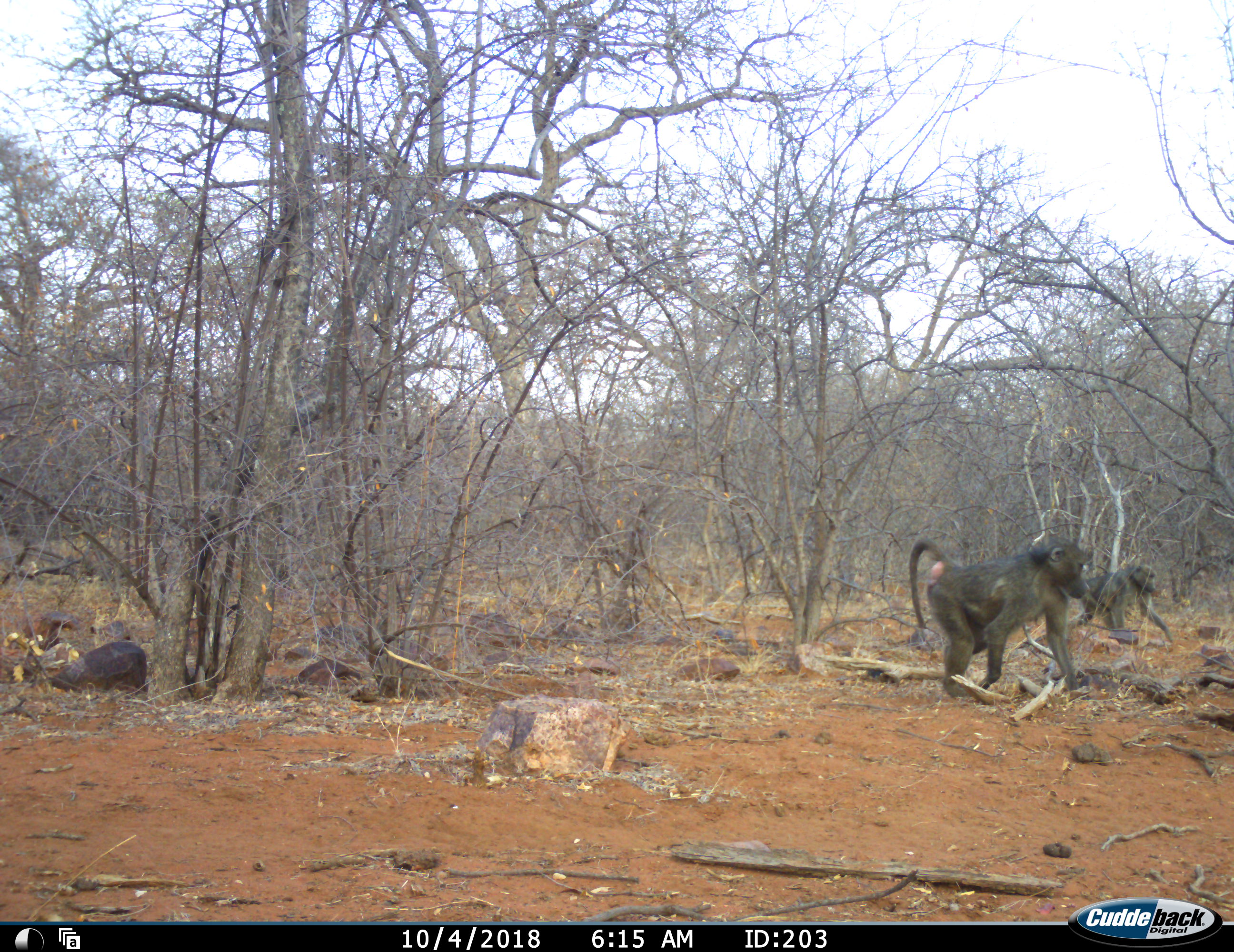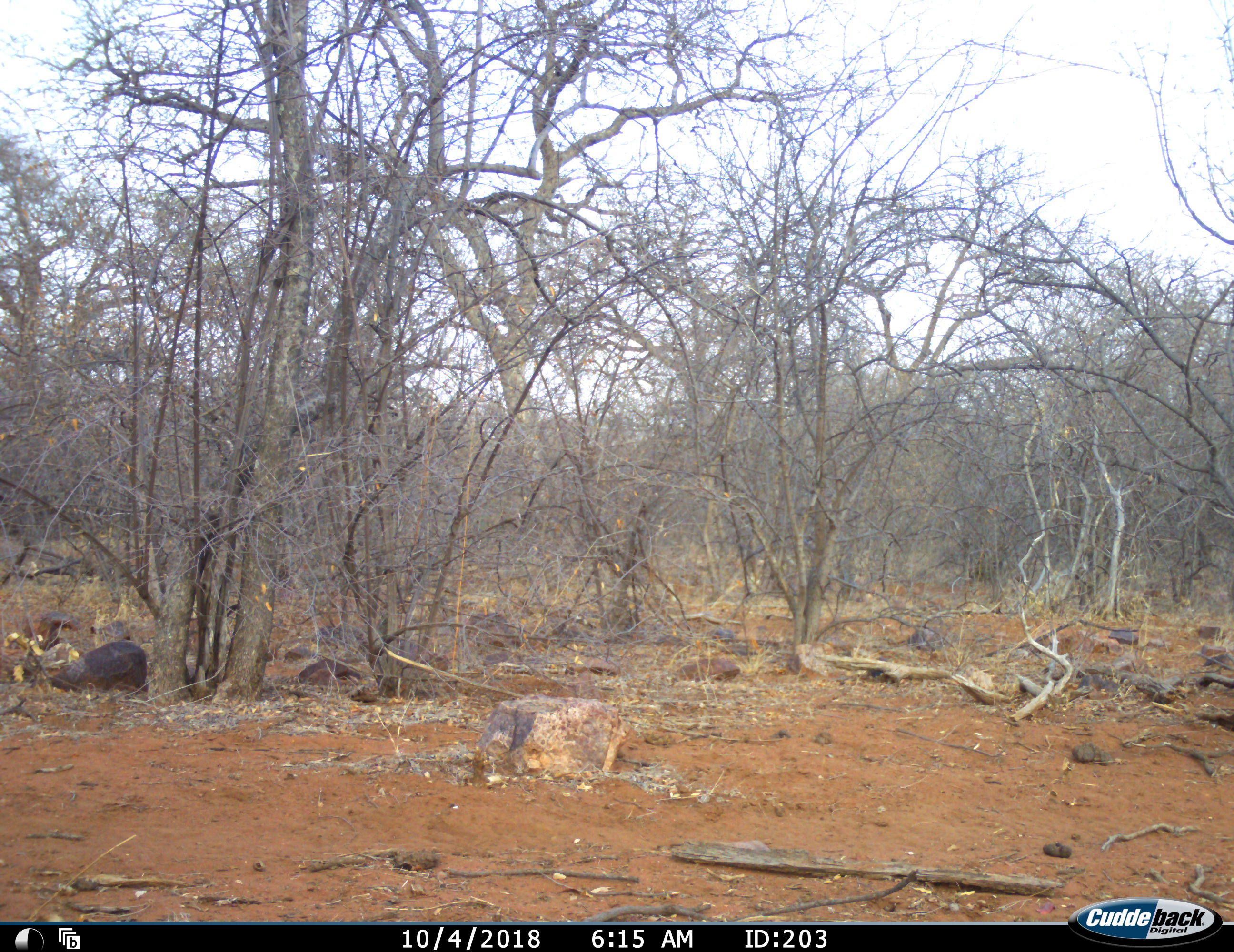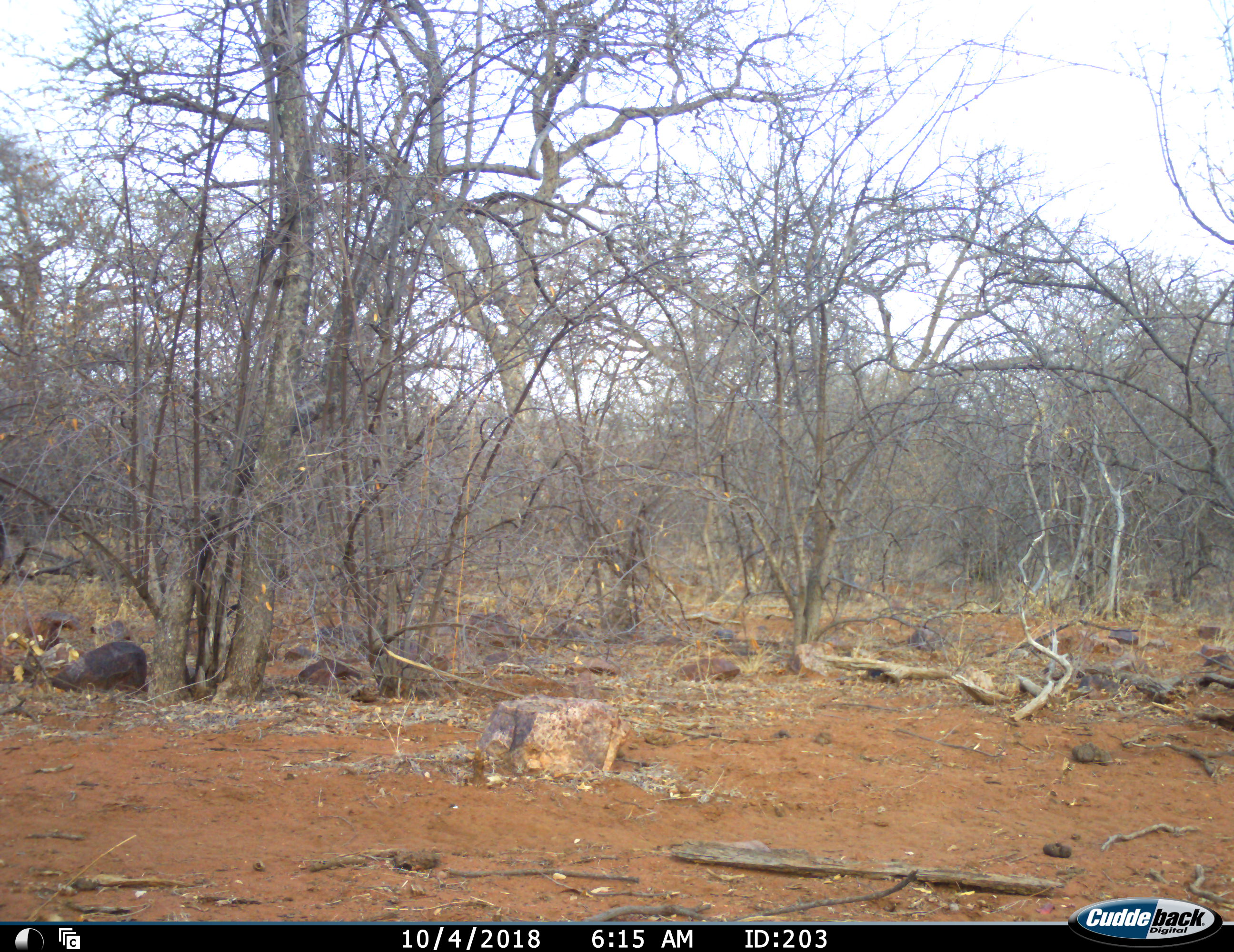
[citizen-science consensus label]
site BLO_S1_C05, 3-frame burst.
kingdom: Animalia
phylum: Chordata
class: Mammalia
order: Primates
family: Cercopithecidae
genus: Papio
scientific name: Papio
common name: baboon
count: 3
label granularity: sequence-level